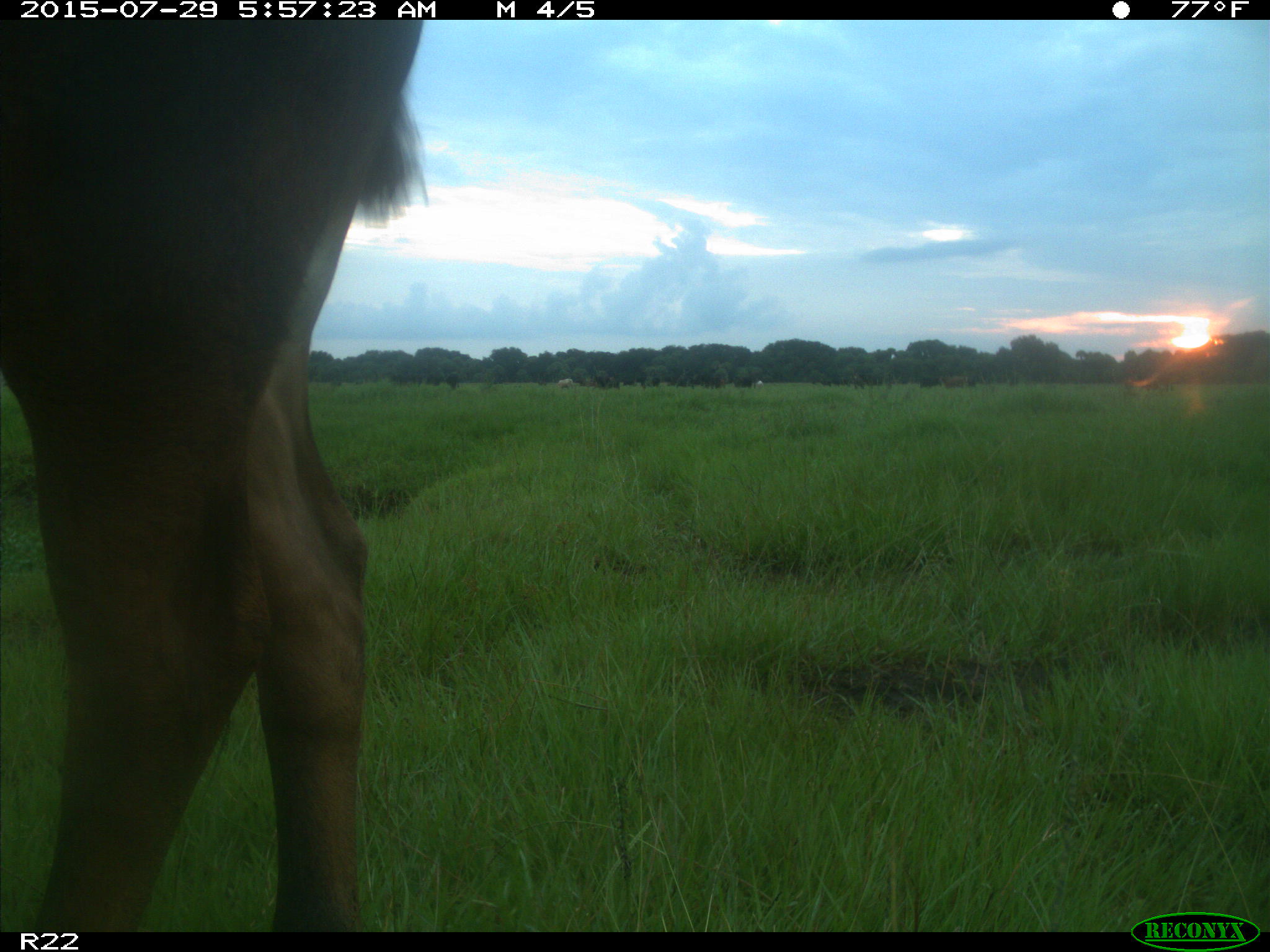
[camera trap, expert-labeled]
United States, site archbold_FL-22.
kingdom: Animalia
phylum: Chordata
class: Mammalia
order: Artiodactyla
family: Bovidae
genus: Bos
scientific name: Bos taurus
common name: domestic cow